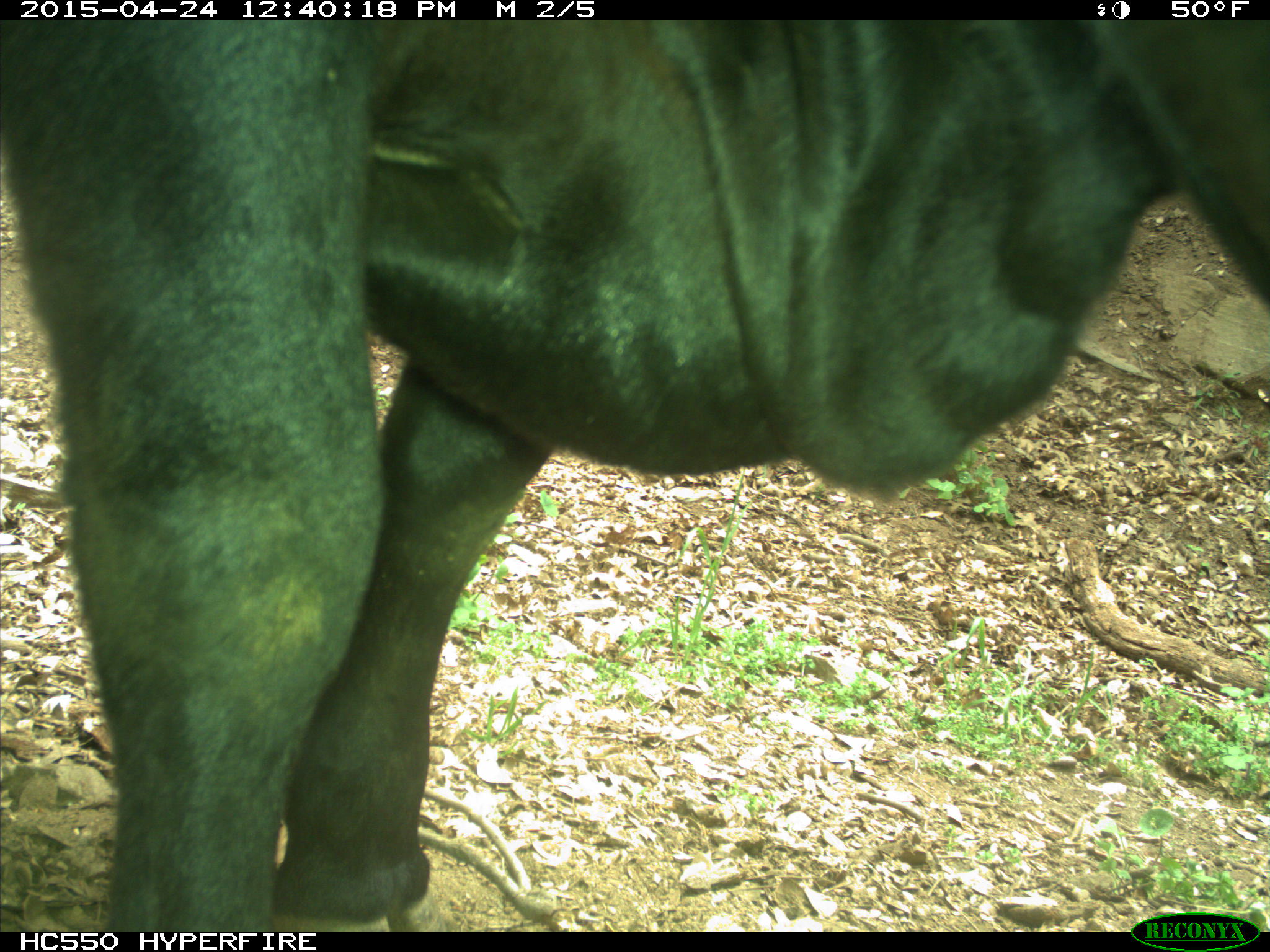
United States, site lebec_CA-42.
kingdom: Animalia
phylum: Chordata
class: Mammalia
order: Artiodactyla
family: Bovidae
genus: Bos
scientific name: Bos taurus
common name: domestic cow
Bos taurus (domestic cow).